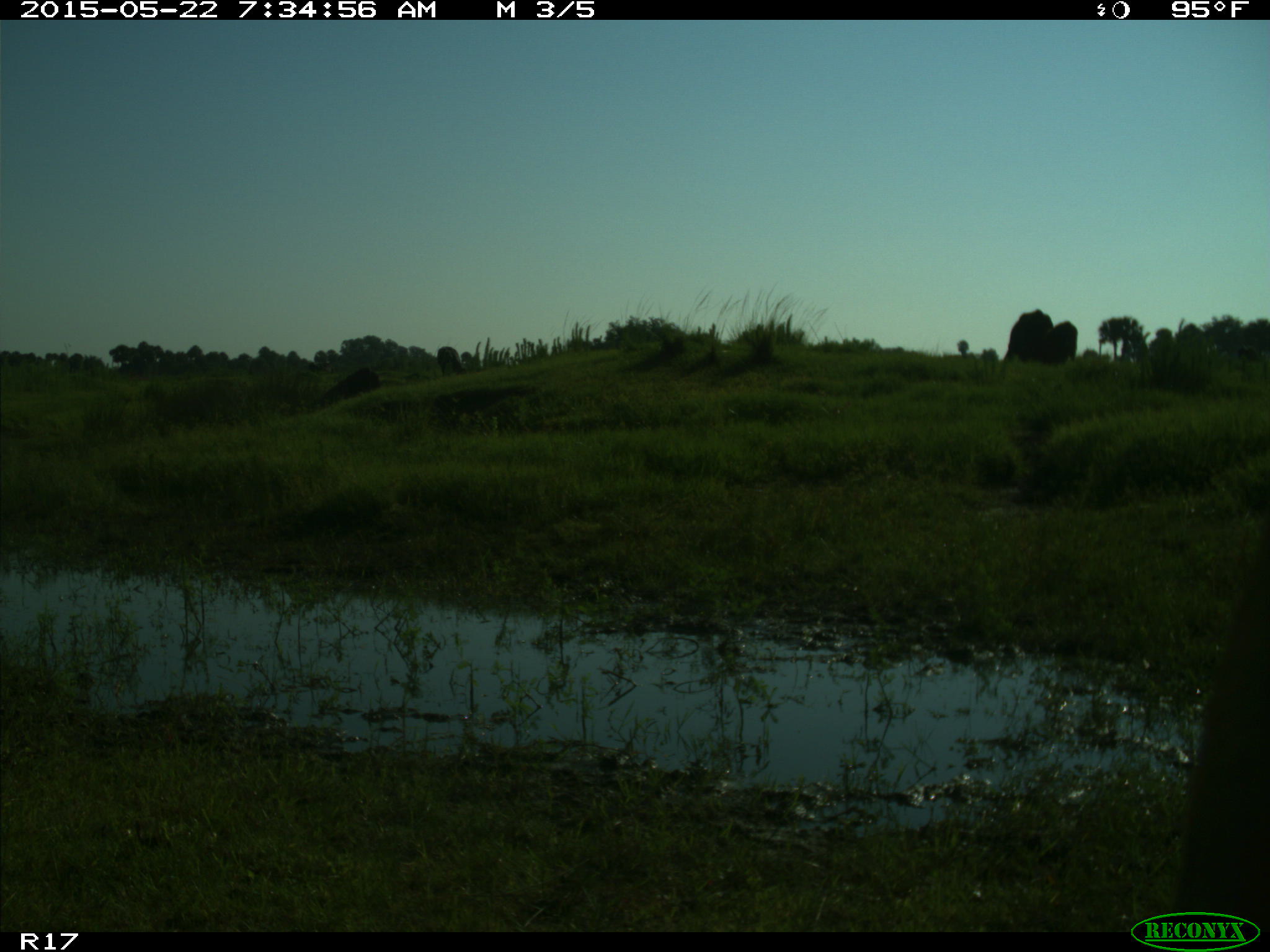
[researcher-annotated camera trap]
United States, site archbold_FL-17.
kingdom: Animalia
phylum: Chordata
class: Mammalia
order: Artiodactyla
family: Bovidae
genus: Bos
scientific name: Bos taurus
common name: domestic cow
Bos taurus (domestic cow).